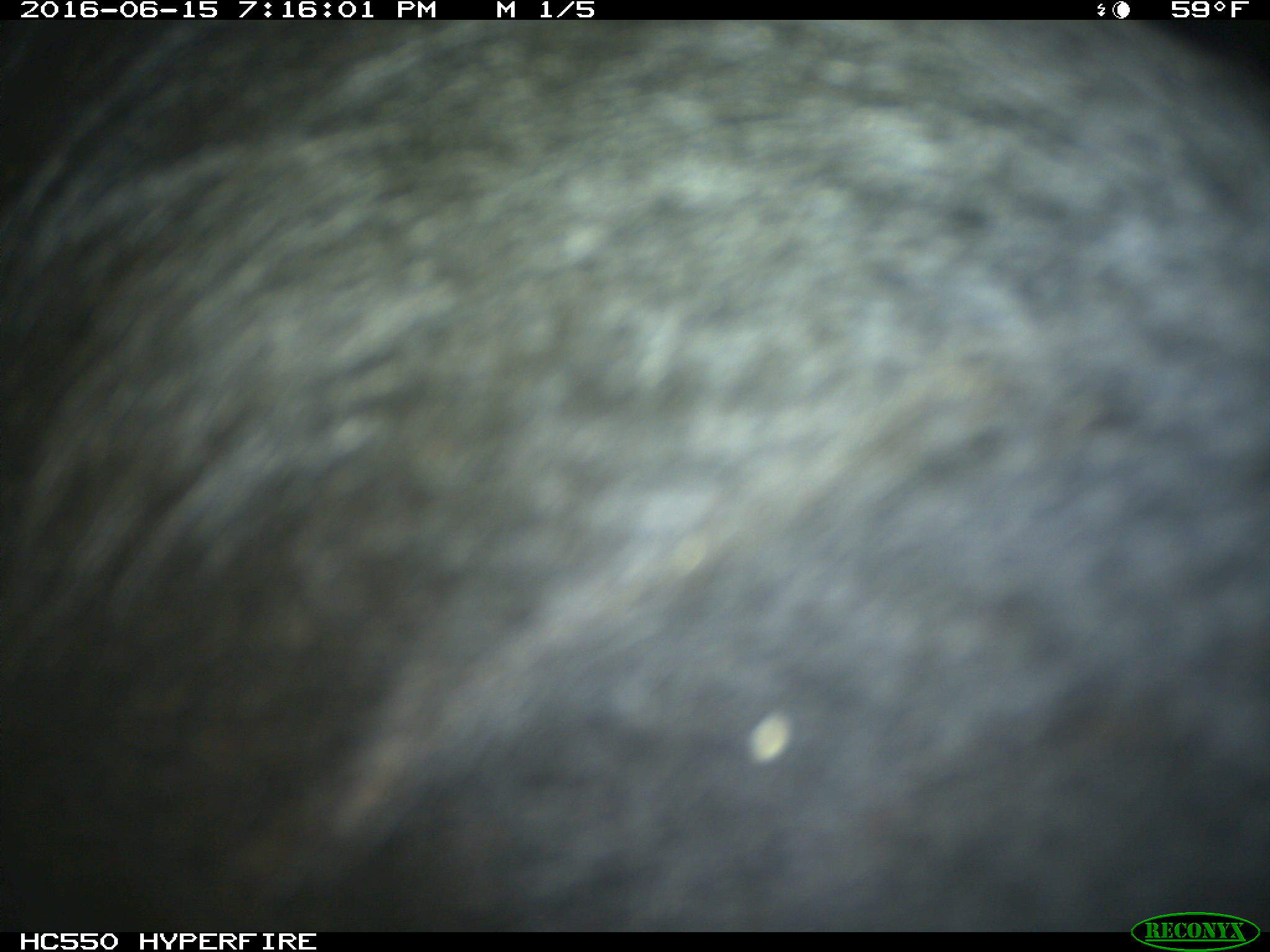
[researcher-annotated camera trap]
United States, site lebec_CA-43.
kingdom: Animalia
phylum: Chordata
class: Mammalia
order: Artiodactyla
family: Bovidae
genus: Bos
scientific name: Bos taurus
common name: domestic cow